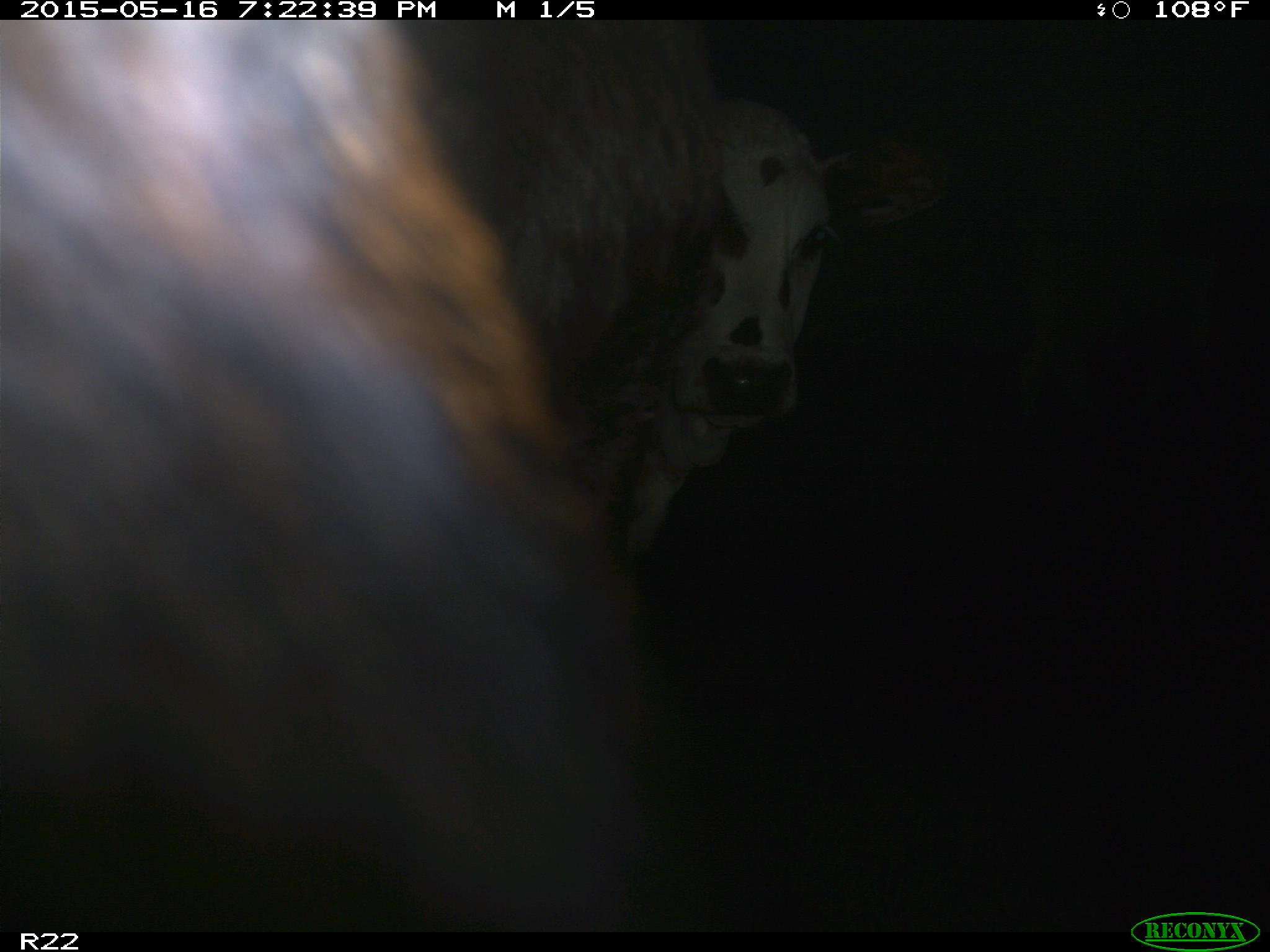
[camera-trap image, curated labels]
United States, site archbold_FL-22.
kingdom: Animalia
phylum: Chordata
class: Mammalia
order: Artiodactyla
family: Bovidae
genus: Bos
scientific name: Bos taurus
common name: domestic cow